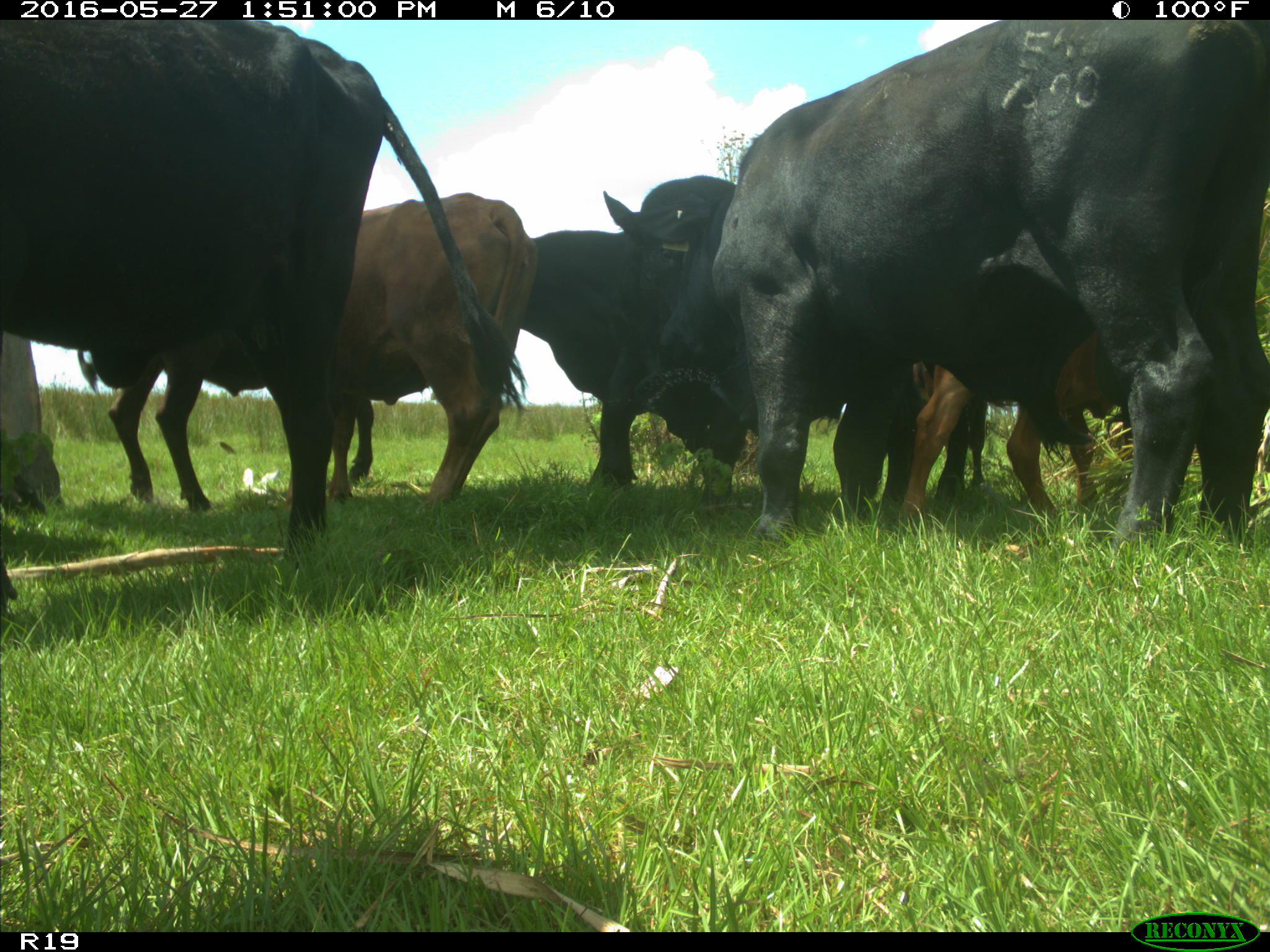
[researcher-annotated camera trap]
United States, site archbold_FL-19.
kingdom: Animalia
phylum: Chordata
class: Mammalia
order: Artiodactyla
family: Bovidae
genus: Bos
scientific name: Bos taurus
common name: domestic cow